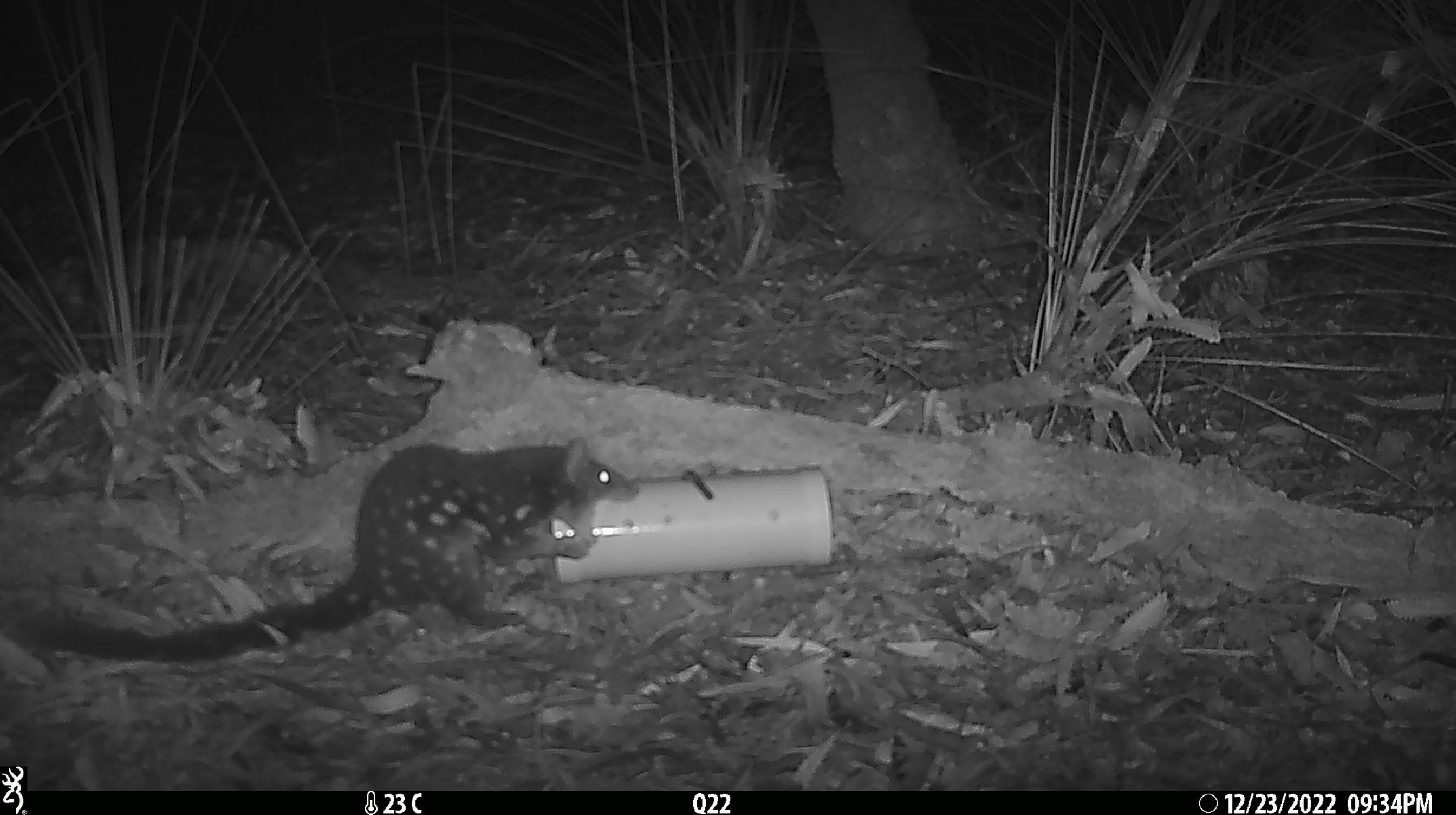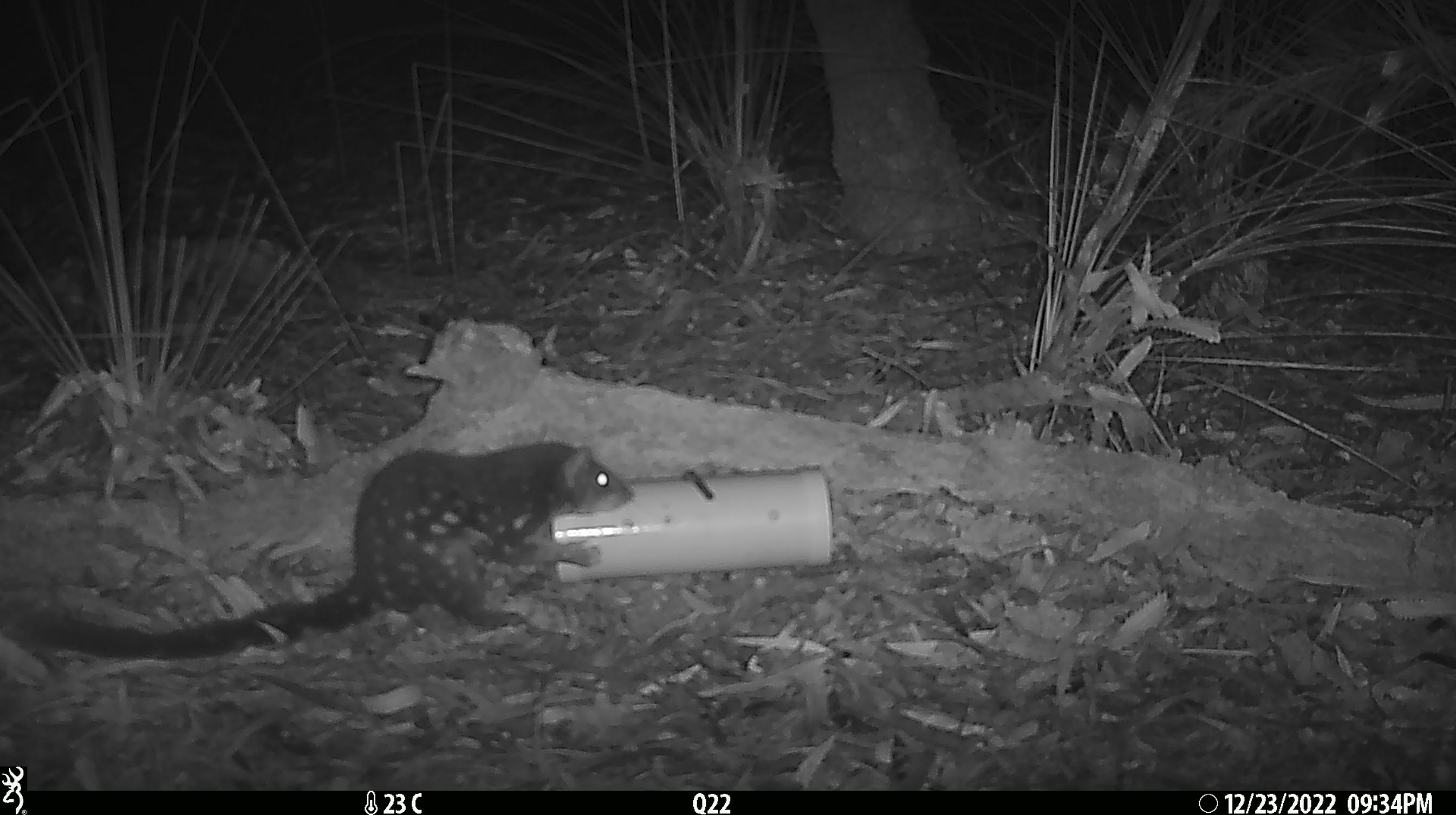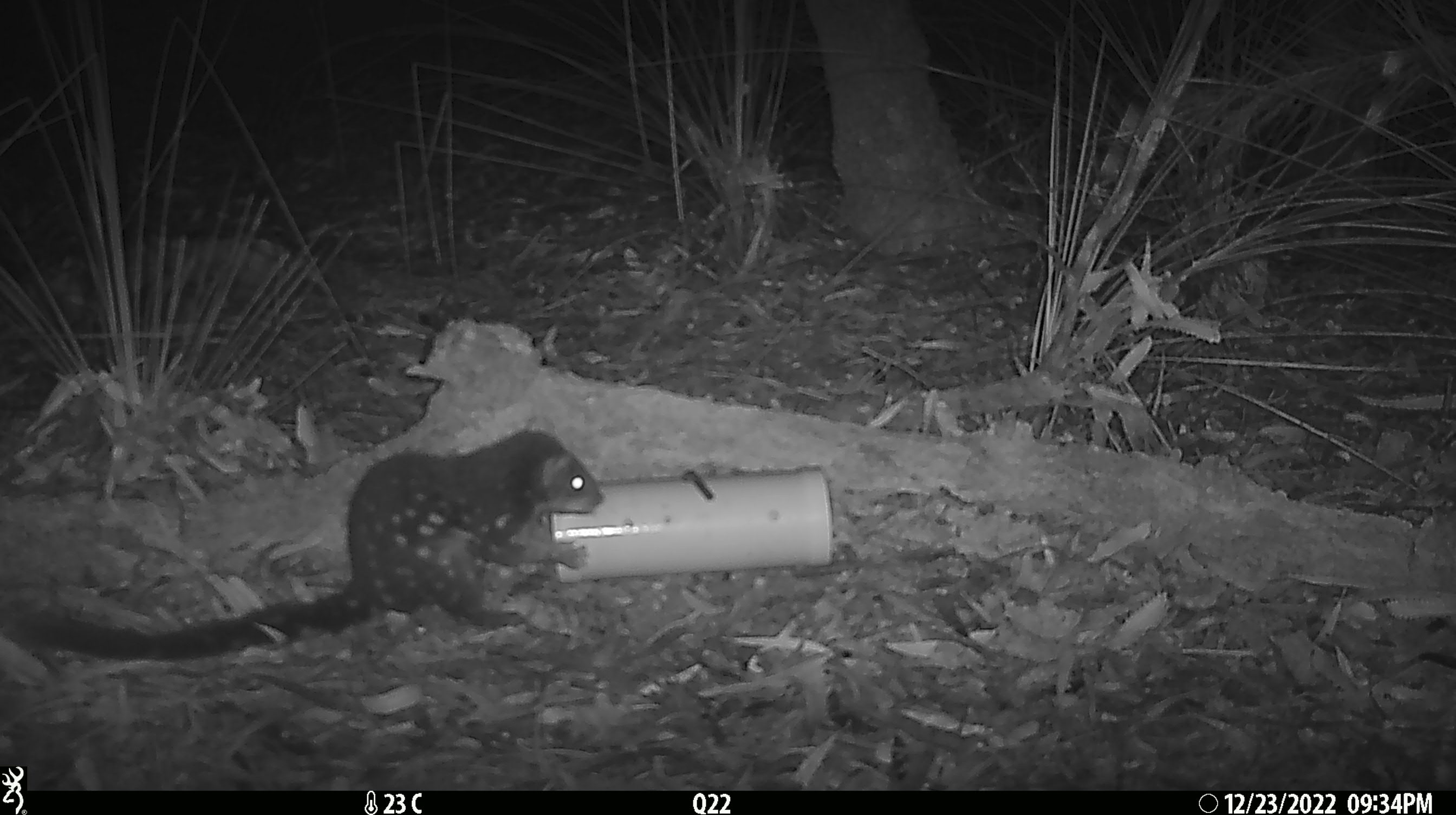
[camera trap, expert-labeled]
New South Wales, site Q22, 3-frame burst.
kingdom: Animalia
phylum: Chordata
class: Mammalia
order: Dasyuromorphia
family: Dasyuridae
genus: Dasyurus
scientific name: Dasyurus maculatus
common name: spotted-tailed quoll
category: quoll